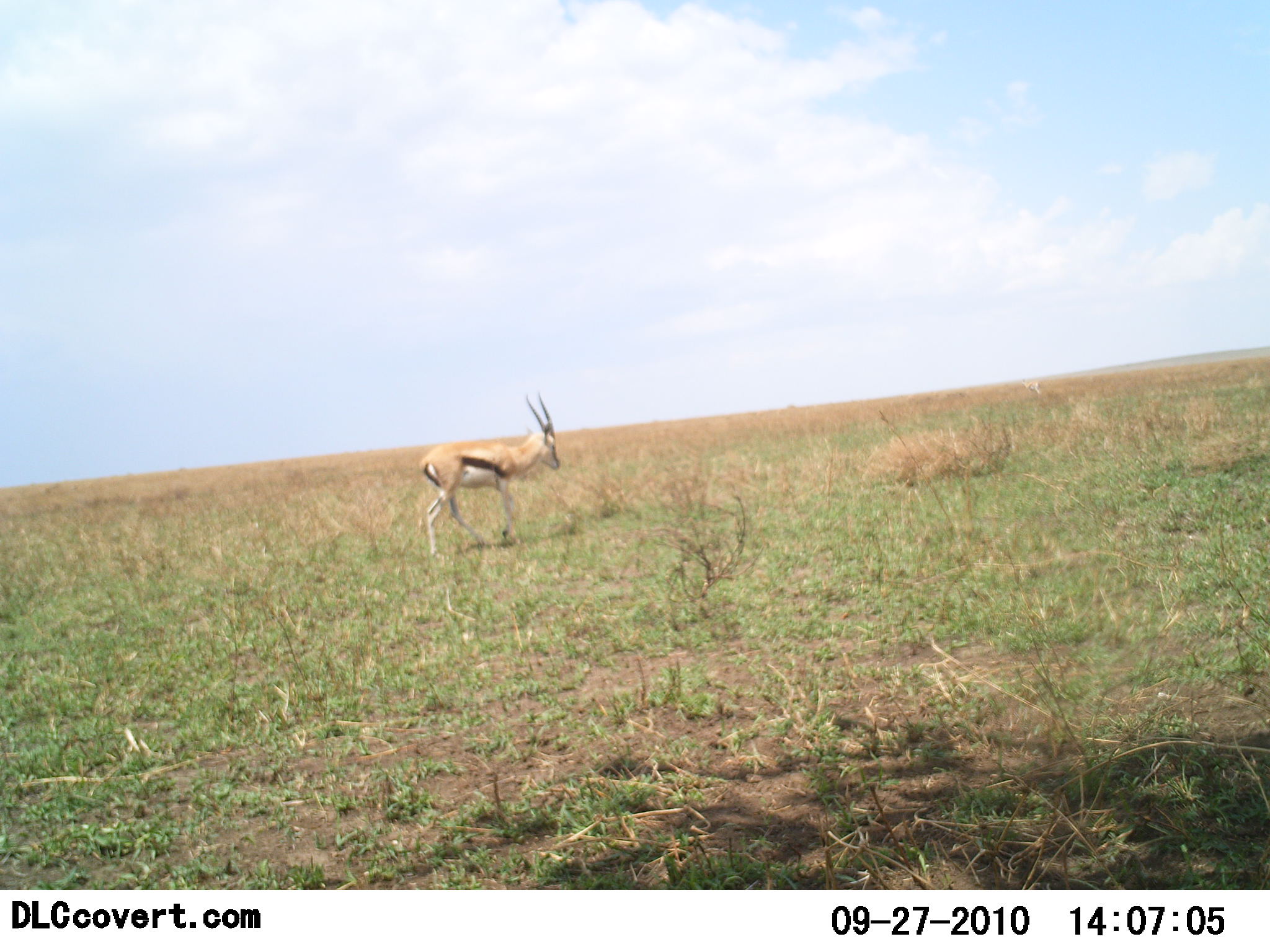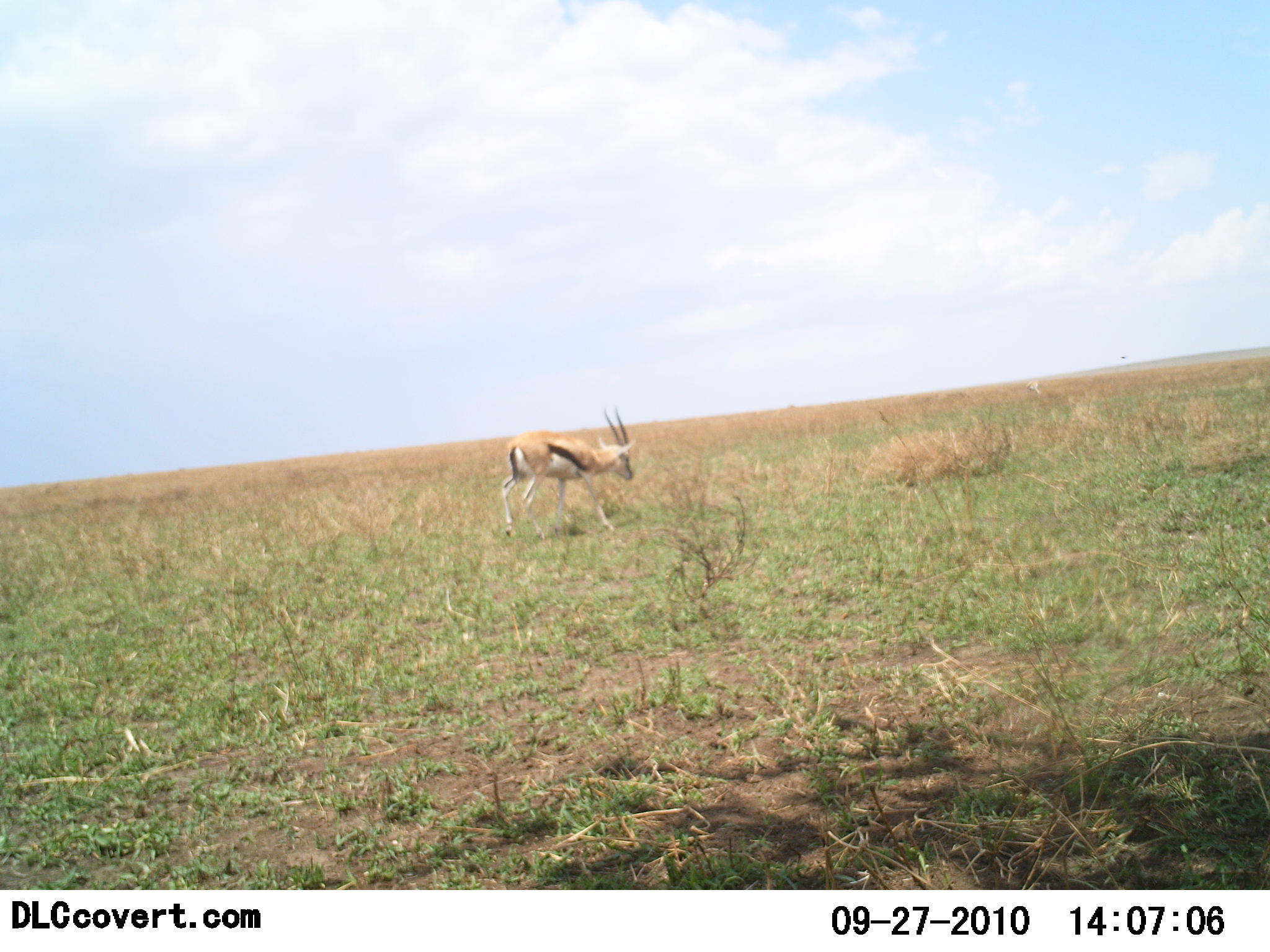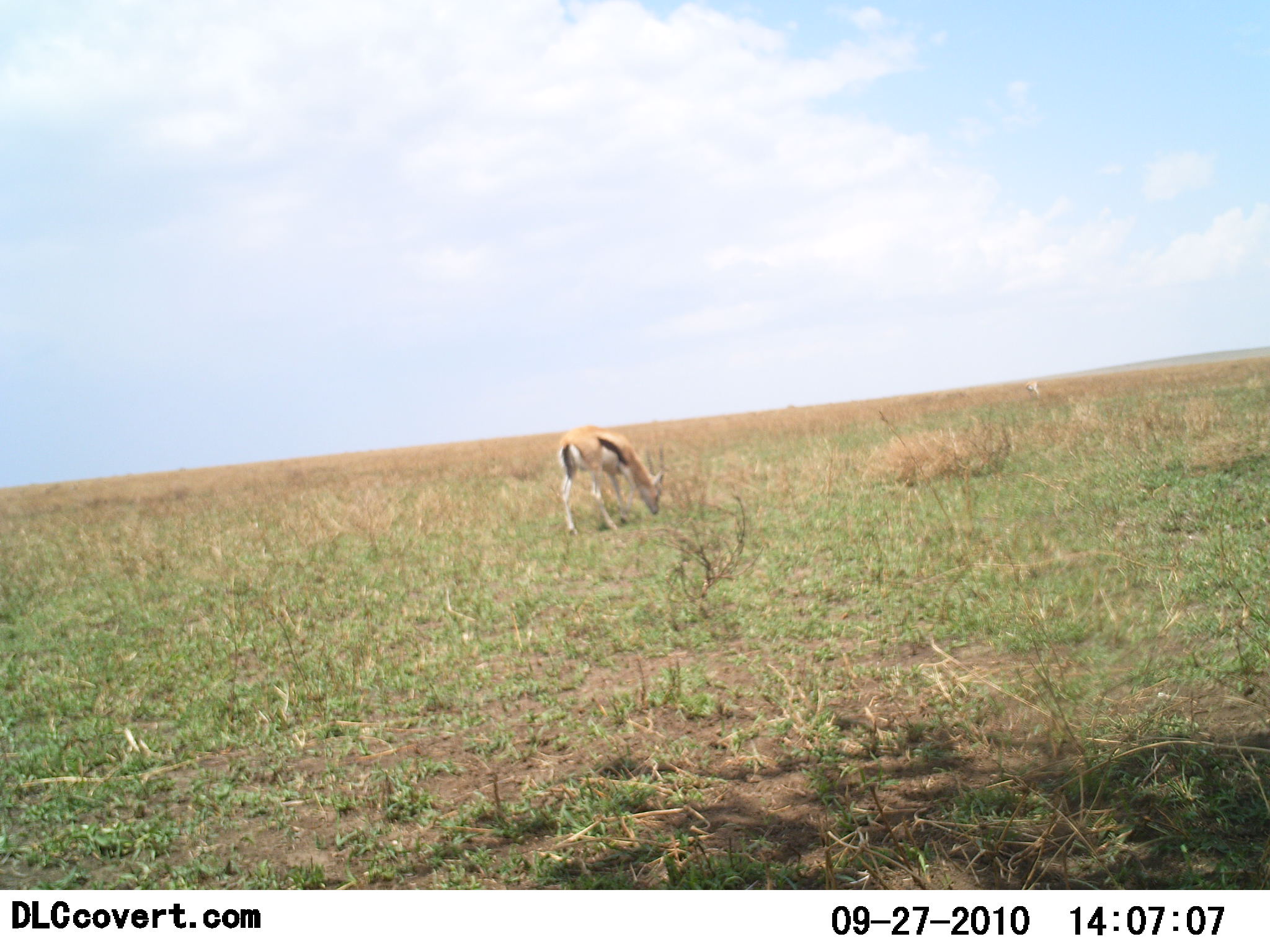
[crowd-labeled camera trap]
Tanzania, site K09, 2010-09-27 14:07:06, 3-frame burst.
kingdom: Animalia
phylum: Chordata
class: Mammalia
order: Artiodactyla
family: Bovidae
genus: Eudorcas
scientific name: Eudorcas thomsonii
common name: thomson's gazelle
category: gazellethomsons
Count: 1.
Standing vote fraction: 6%.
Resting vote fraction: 0%.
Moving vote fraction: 75%.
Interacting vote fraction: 0%.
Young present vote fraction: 0%.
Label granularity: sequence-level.